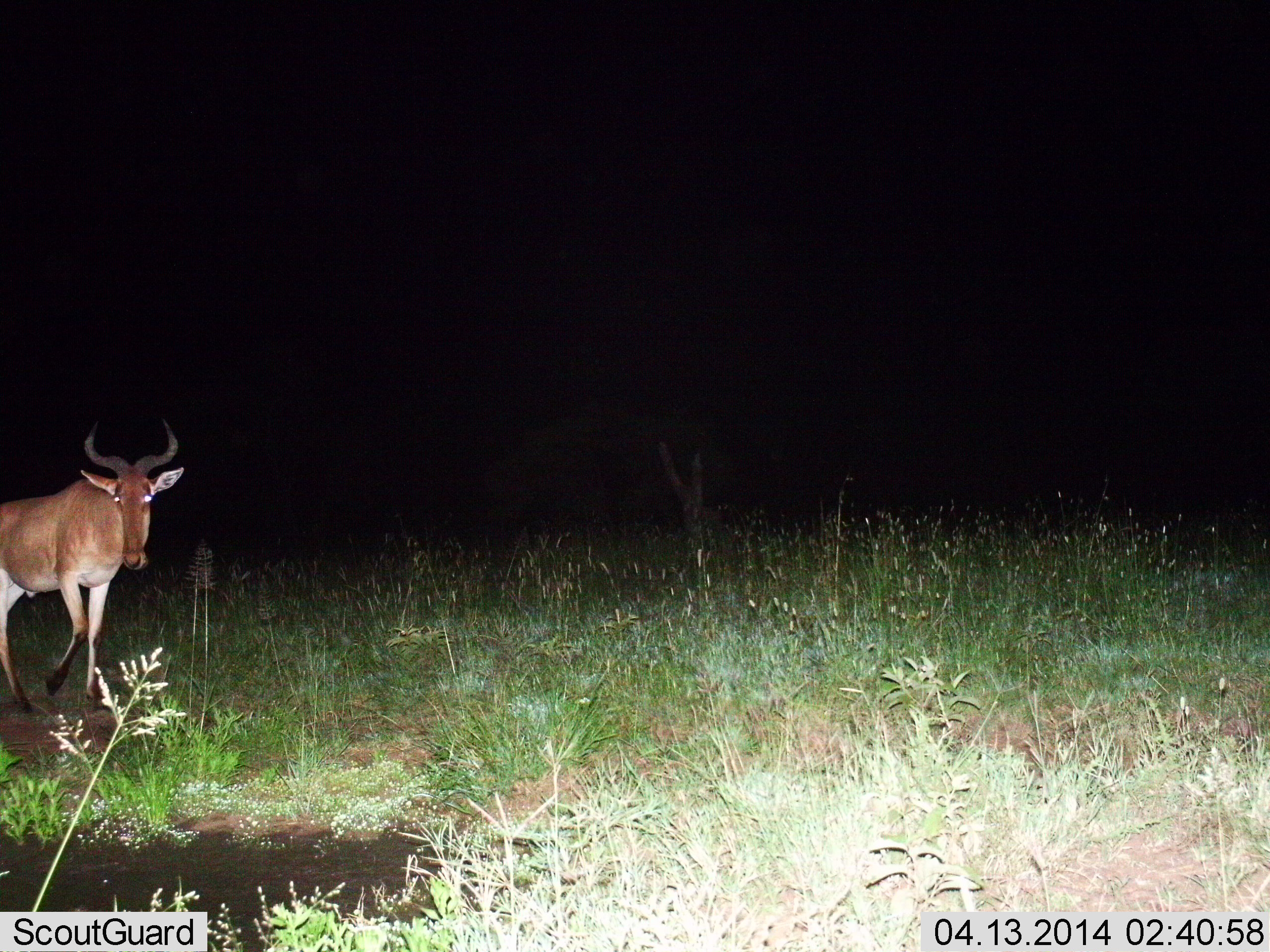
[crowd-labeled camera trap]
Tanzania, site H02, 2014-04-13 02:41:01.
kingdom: Animalia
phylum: Chordata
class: Mammalia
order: Artiodactyla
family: Bovidae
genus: Alcelaphus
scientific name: Alcelaphus buselaphus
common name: hartebeest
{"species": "hartebeest (Alcelaphus buselaphus)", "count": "1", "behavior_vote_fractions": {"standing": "30%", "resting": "0%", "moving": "70%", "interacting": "0%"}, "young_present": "0%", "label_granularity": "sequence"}